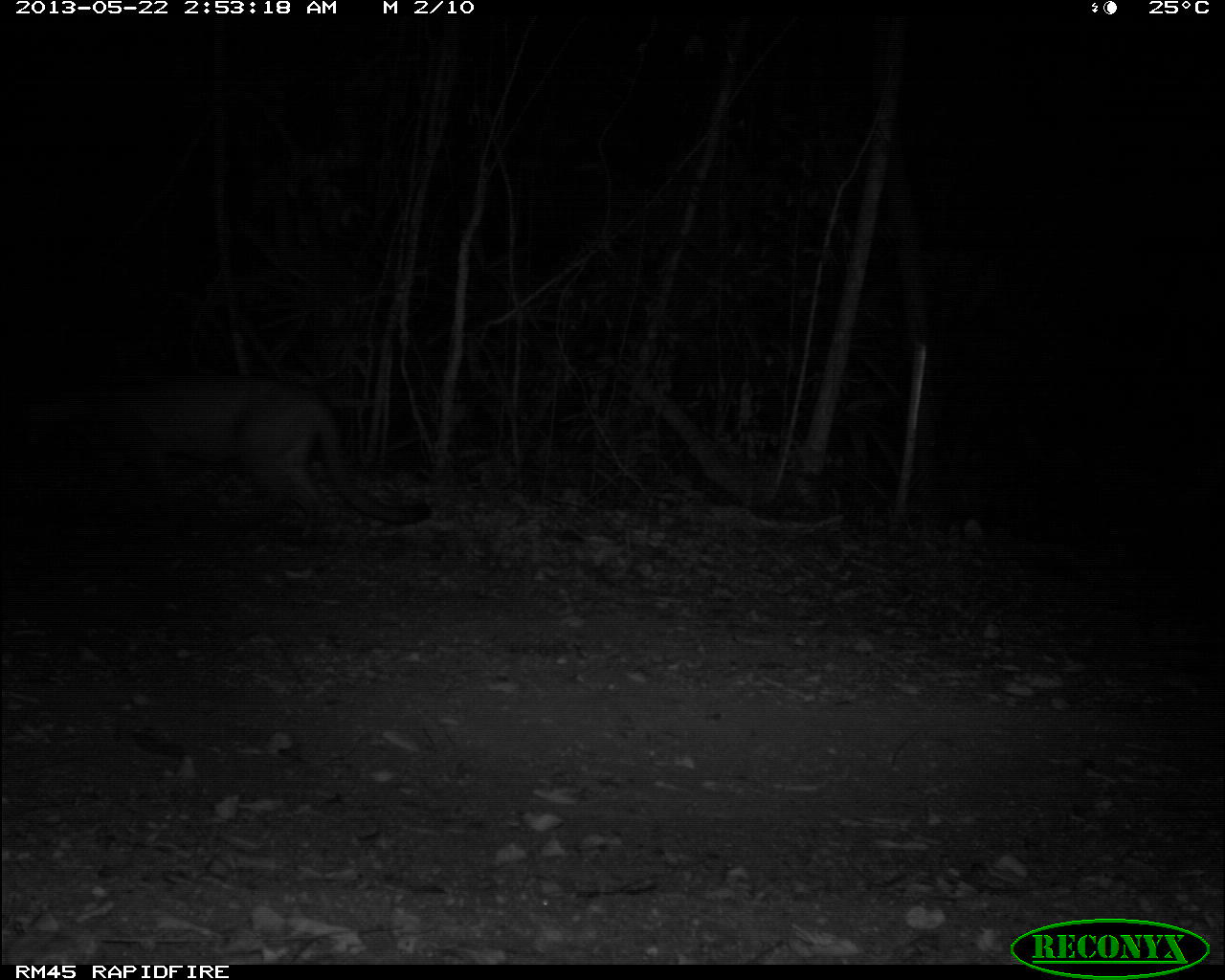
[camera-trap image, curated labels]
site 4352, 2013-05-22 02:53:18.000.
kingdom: Animalia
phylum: Chordata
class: Mammalia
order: Carnivora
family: Felidae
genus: Puma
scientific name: Puma concolor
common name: mountain lion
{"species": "Puma concolor (mountain lion)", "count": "1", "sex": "male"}